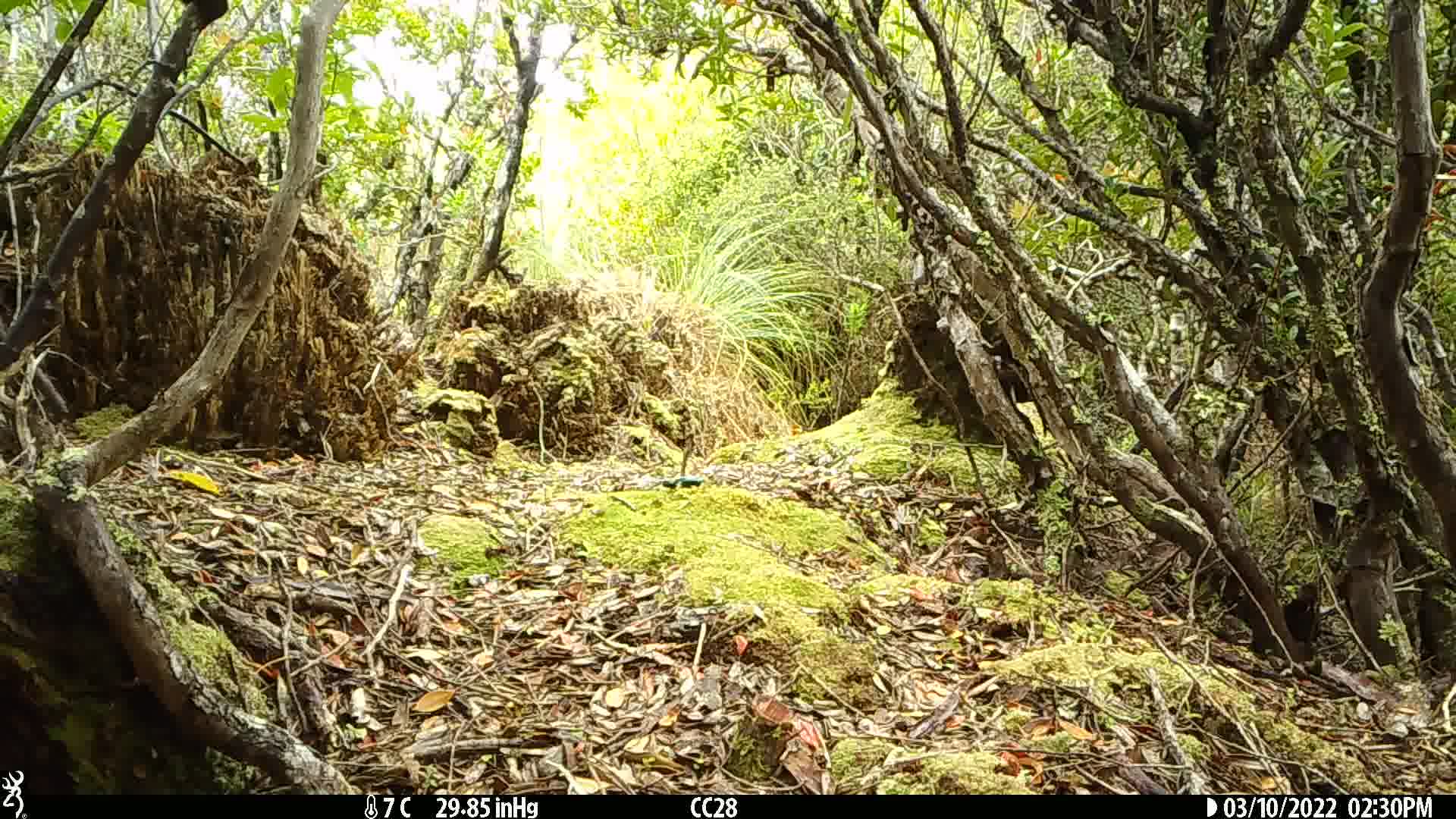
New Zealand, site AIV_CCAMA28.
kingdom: Animalia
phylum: Chordata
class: Aves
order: Passeriformes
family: Meliphagidae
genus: Anthornis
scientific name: Anthornis melanura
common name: new zealand bellbird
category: bellbird